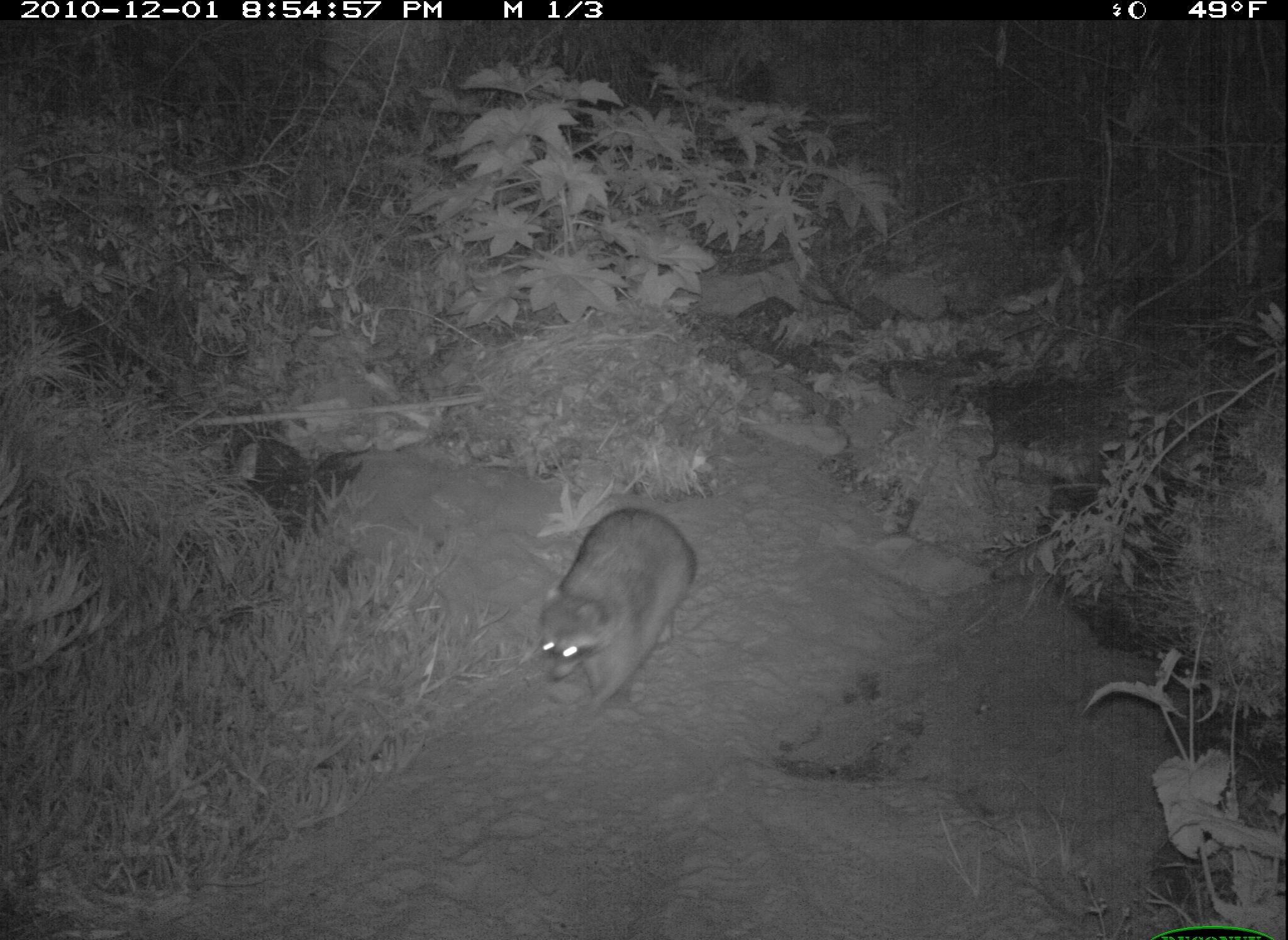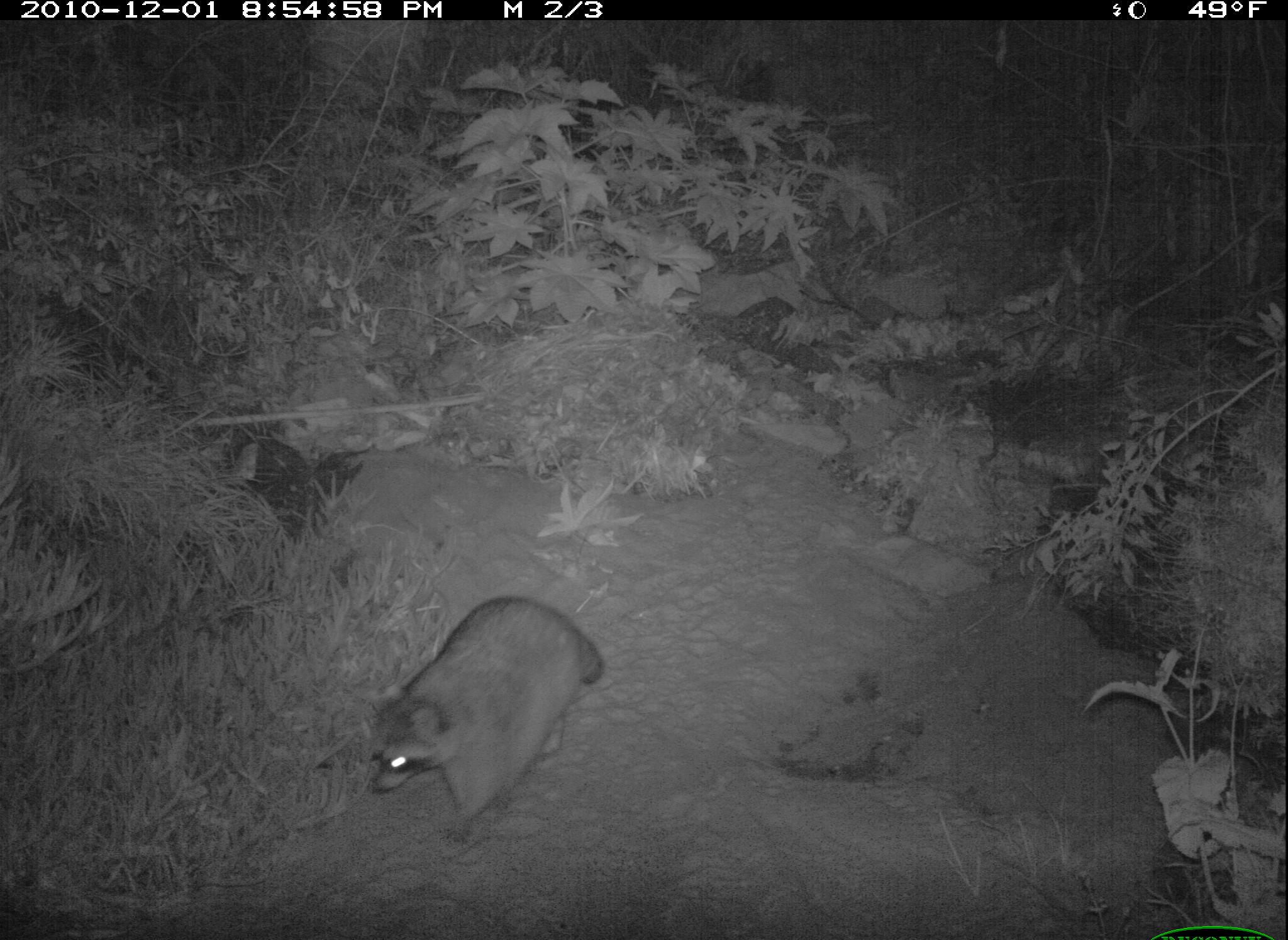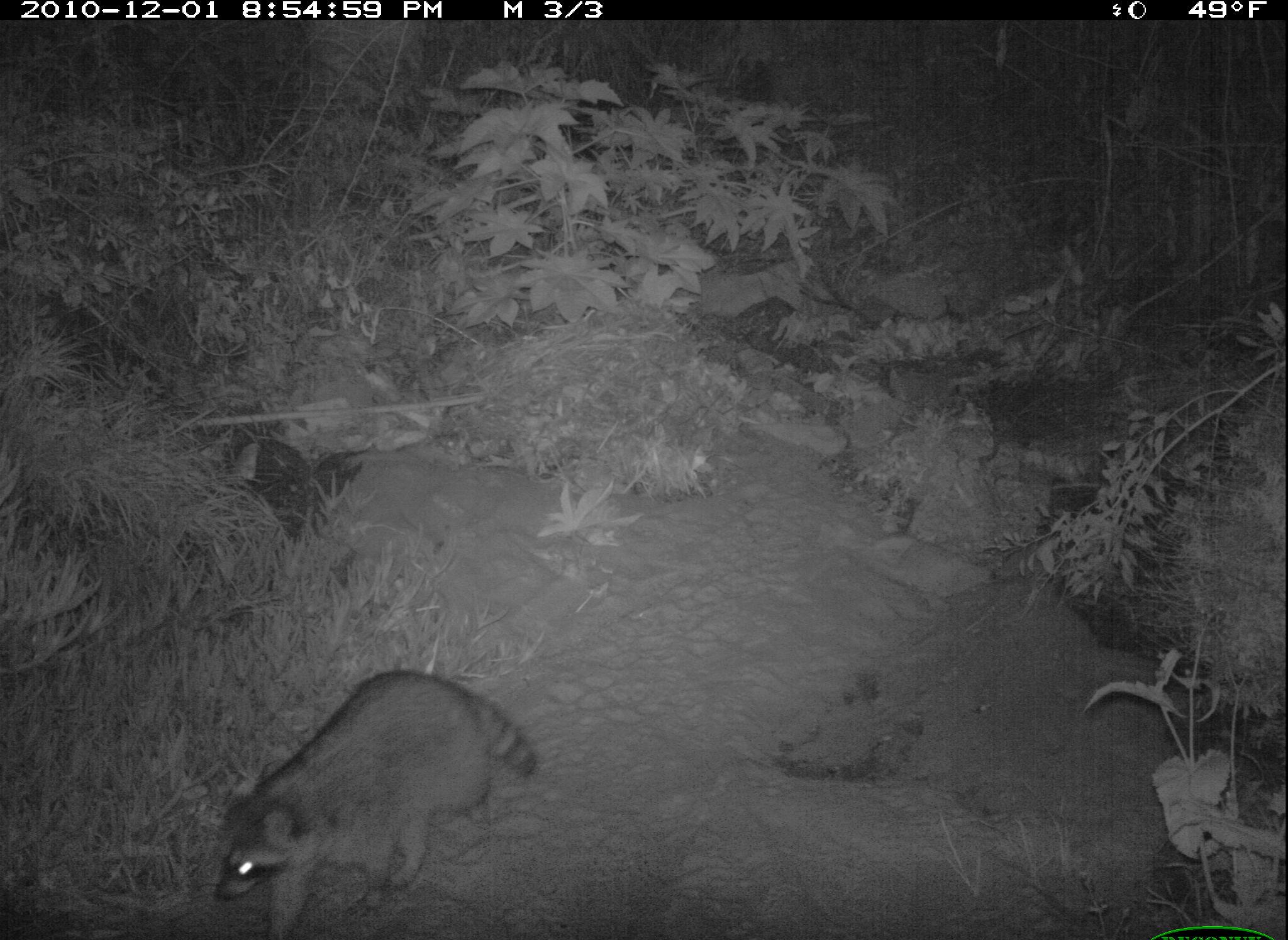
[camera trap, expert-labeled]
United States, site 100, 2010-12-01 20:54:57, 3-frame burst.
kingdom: Animalia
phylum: Chordata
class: Mammalia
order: Carnivora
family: Procyonidae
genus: Procyon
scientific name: Procyon lotor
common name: raccoon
Raccoon (Procyon lotor).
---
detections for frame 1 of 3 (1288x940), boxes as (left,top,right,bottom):
raccoon: (528,499,713,730)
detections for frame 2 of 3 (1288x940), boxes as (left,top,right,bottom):
raccoon: (349,583,621,860)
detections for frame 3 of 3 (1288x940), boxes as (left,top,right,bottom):
raccoon: (213,664,546,940)